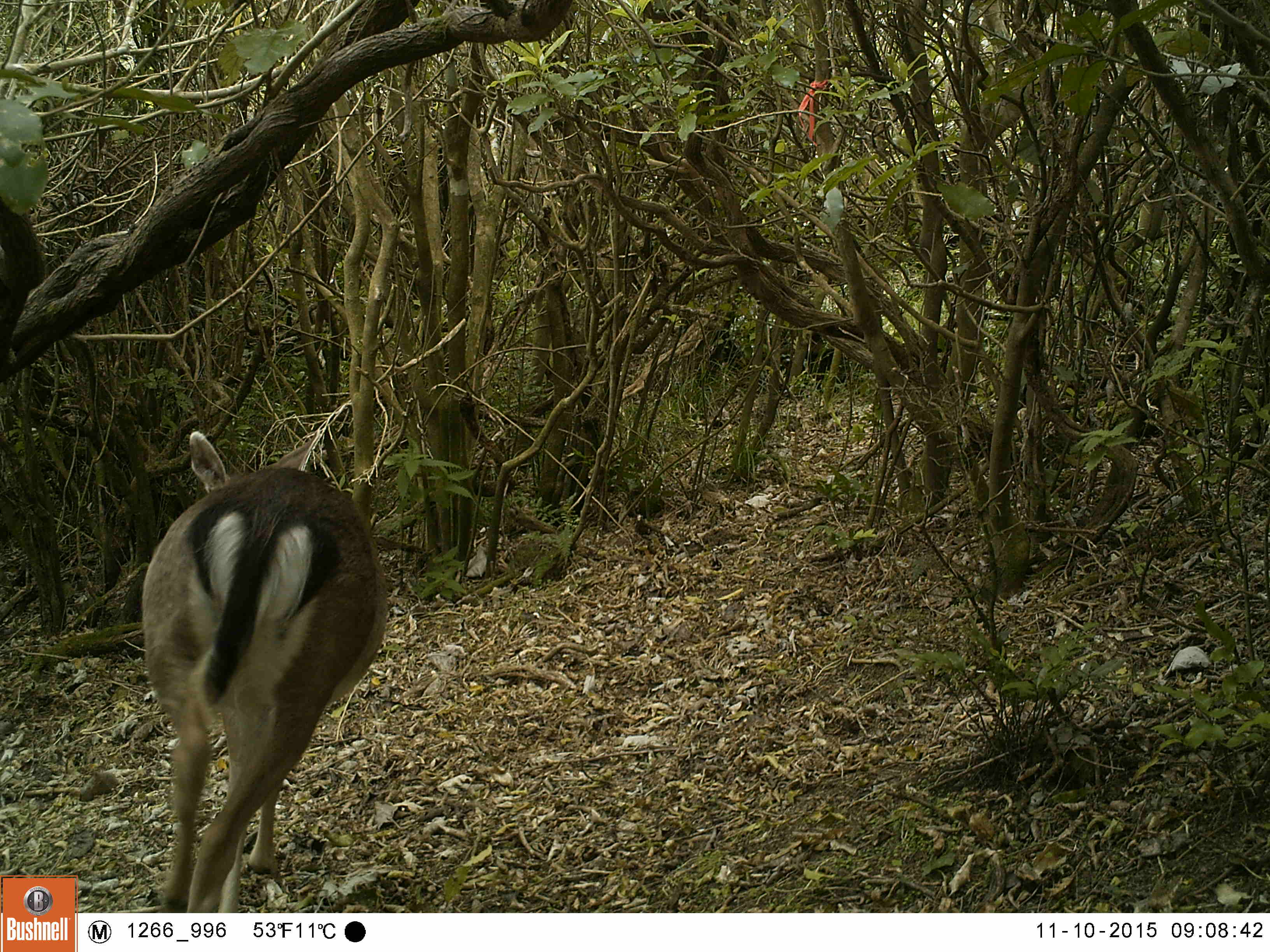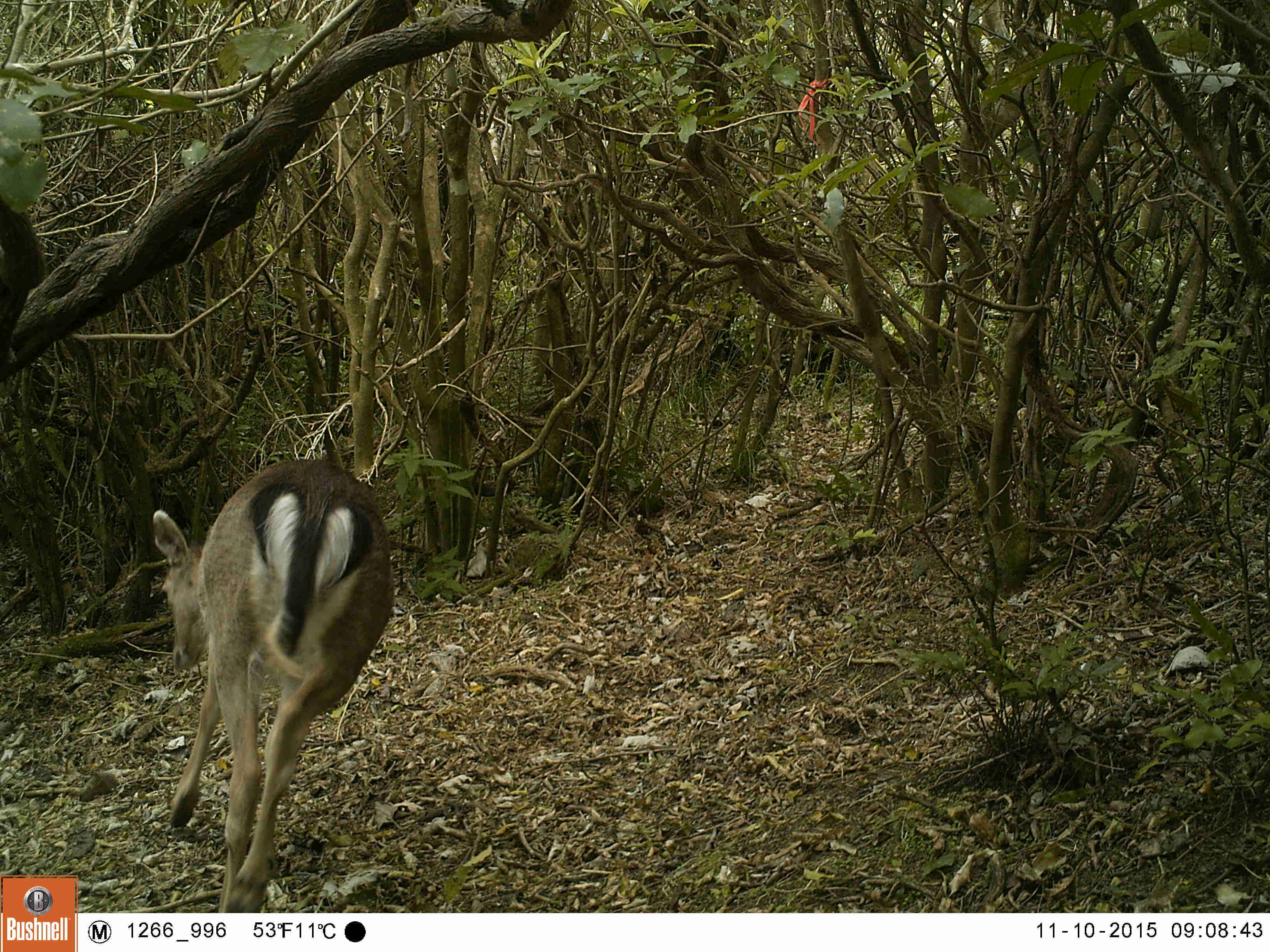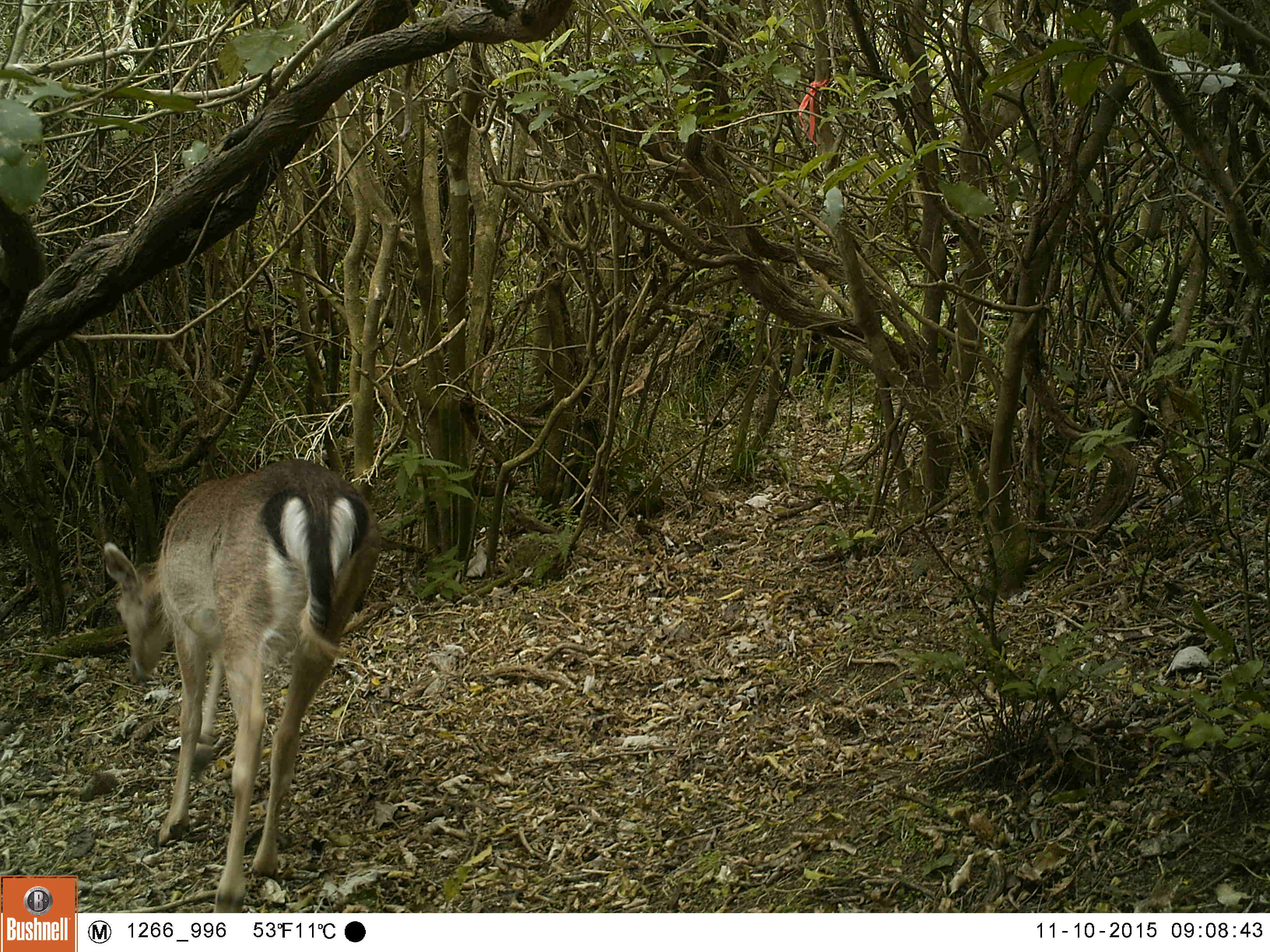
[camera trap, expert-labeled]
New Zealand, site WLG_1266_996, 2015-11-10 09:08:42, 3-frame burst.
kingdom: Animalia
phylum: Chordata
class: Mammalia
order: Artiodactyla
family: Cervidae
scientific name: Cervidae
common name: deer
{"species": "deer (Cervidae)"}